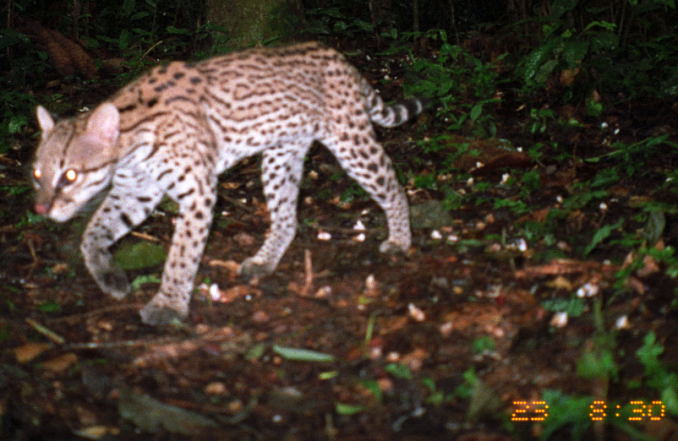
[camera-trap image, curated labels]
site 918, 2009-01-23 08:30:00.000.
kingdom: Animalia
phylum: Chordata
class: Mammalia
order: Carnivora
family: Felidae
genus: Leopardus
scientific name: Leopardus pardalis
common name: ocelot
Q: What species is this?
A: Leopardus pardalis (ocelot).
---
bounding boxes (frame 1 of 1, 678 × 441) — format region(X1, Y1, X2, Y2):
leopardus pardalis: region(27, 38, 439, 328)